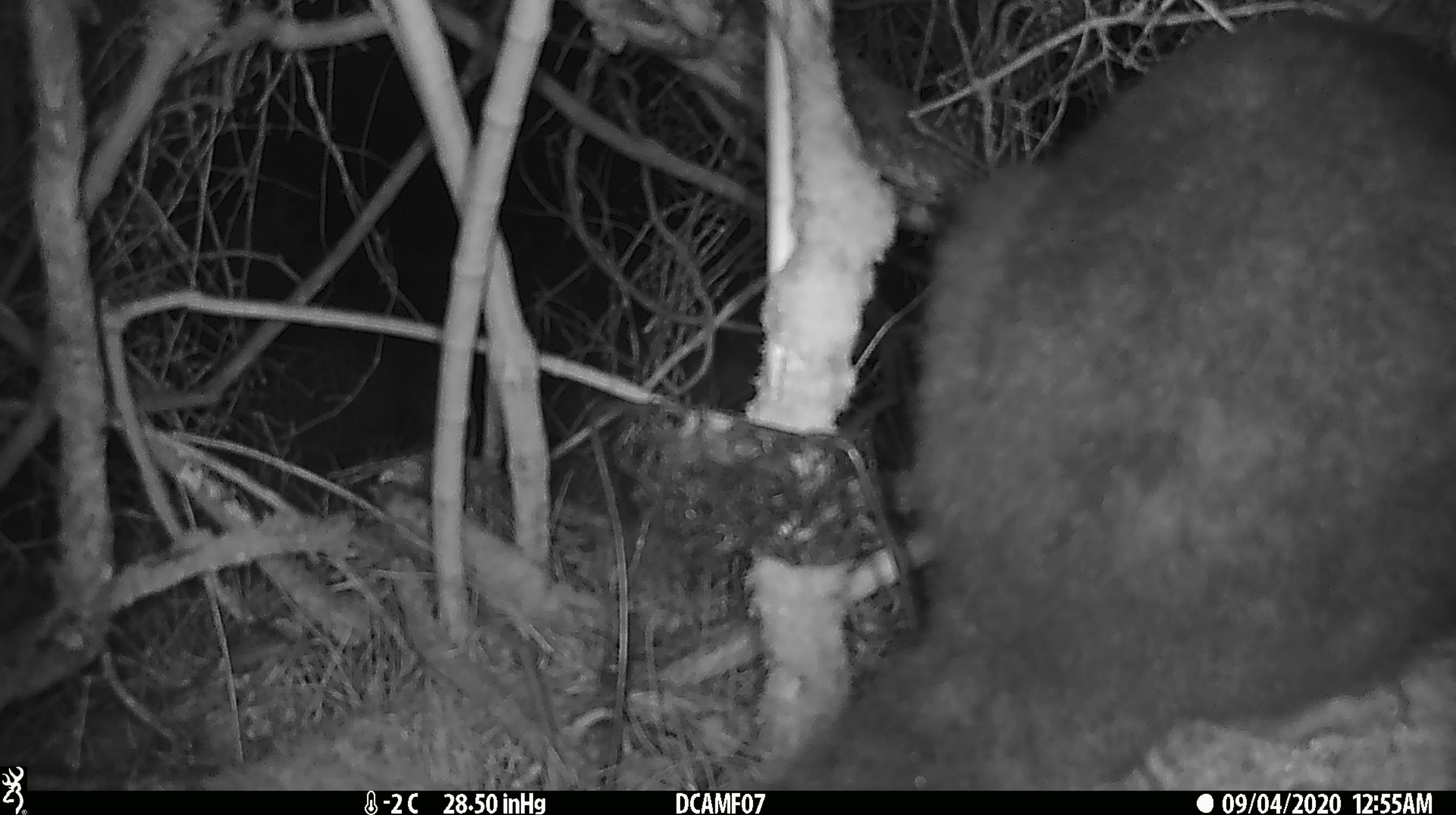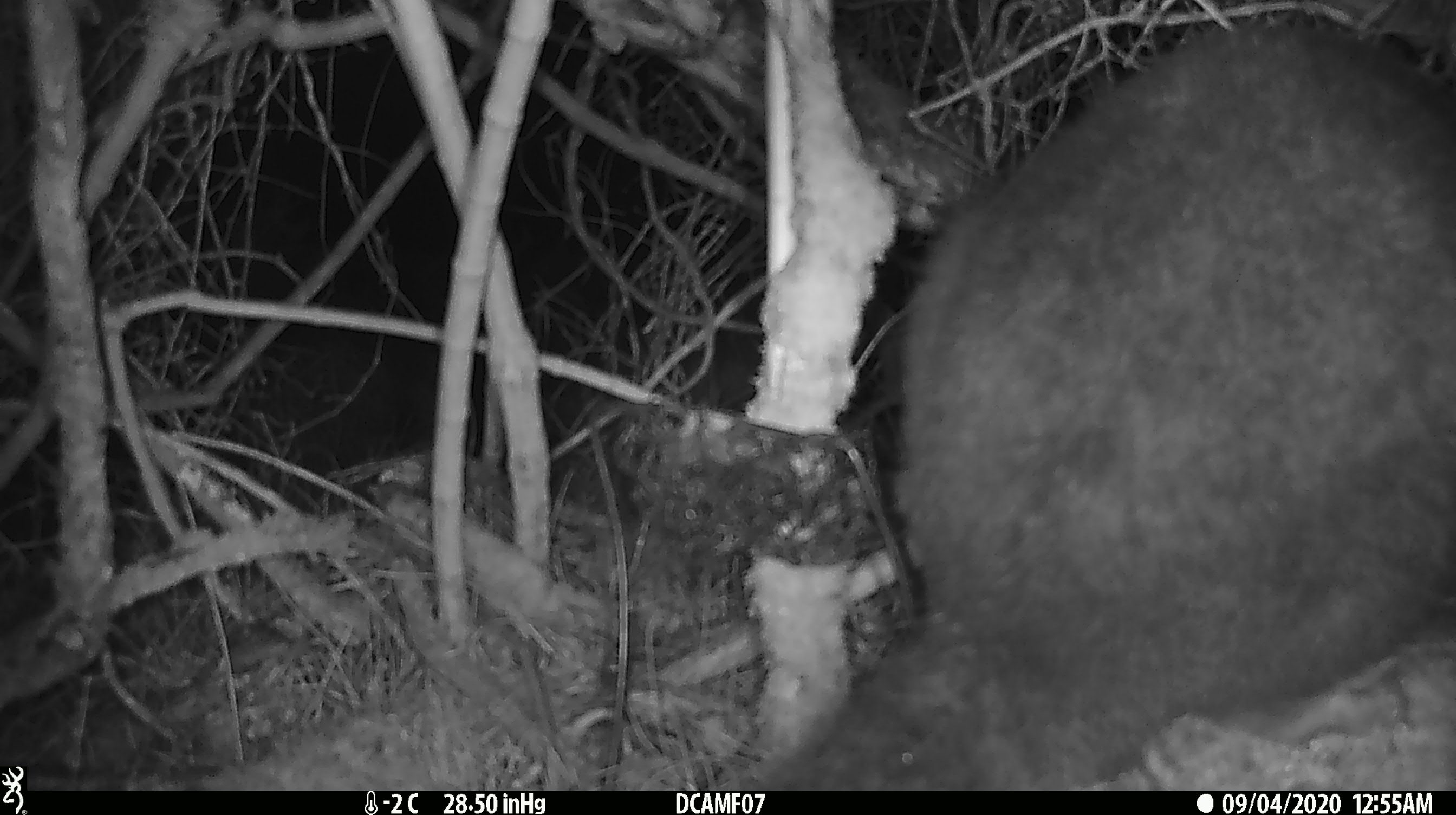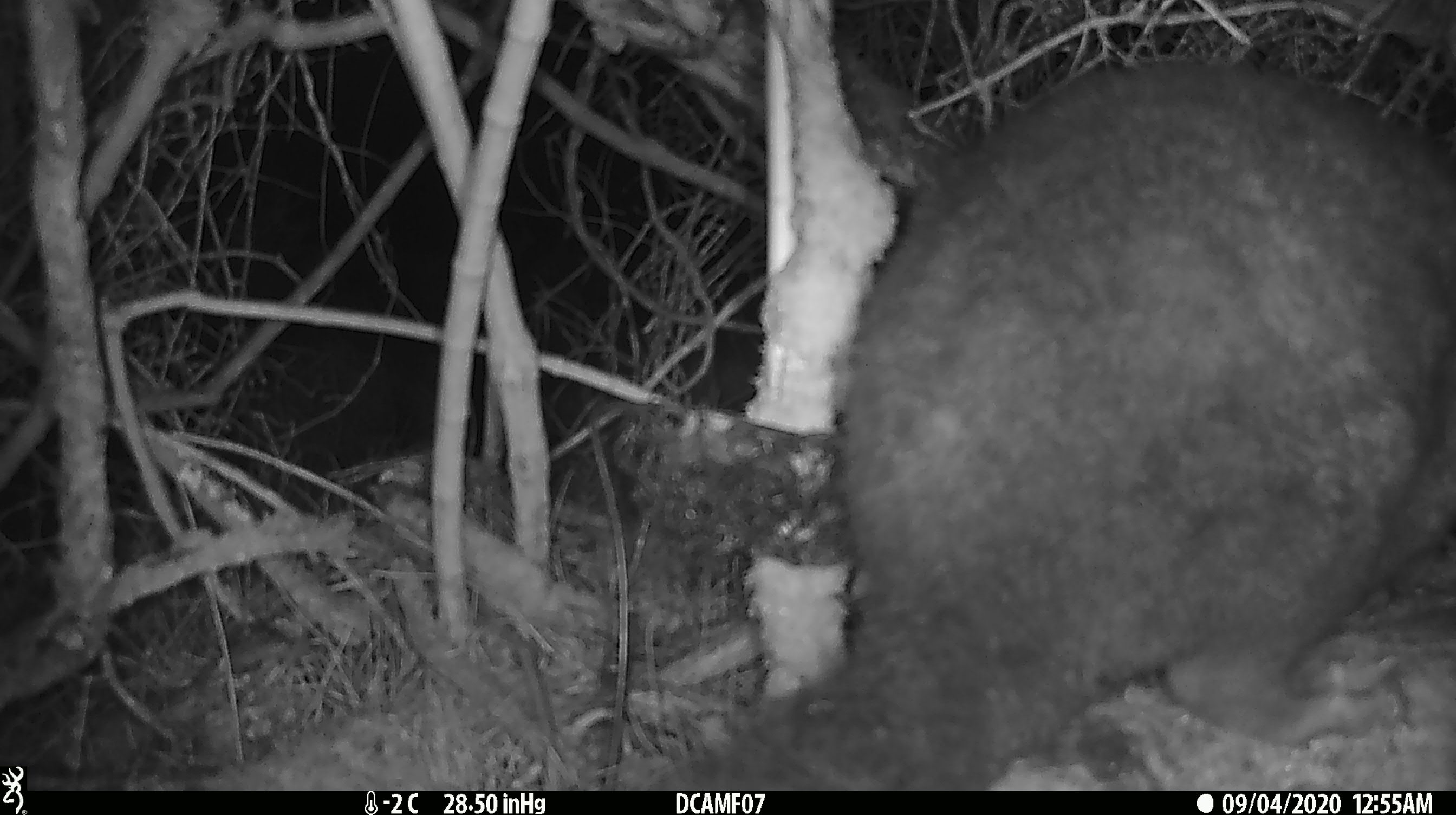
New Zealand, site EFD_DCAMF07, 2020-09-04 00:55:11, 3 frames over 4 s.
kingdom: Animalia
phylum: Chordata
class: Mammalia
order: Diprotodontia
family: Phalangeridae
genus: Trichosurus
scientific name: Trichosurus vulpecula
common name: common brushtail possum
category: possum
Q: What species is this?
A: Possum (common brushtail possum) (Trichosurus vulpecula).